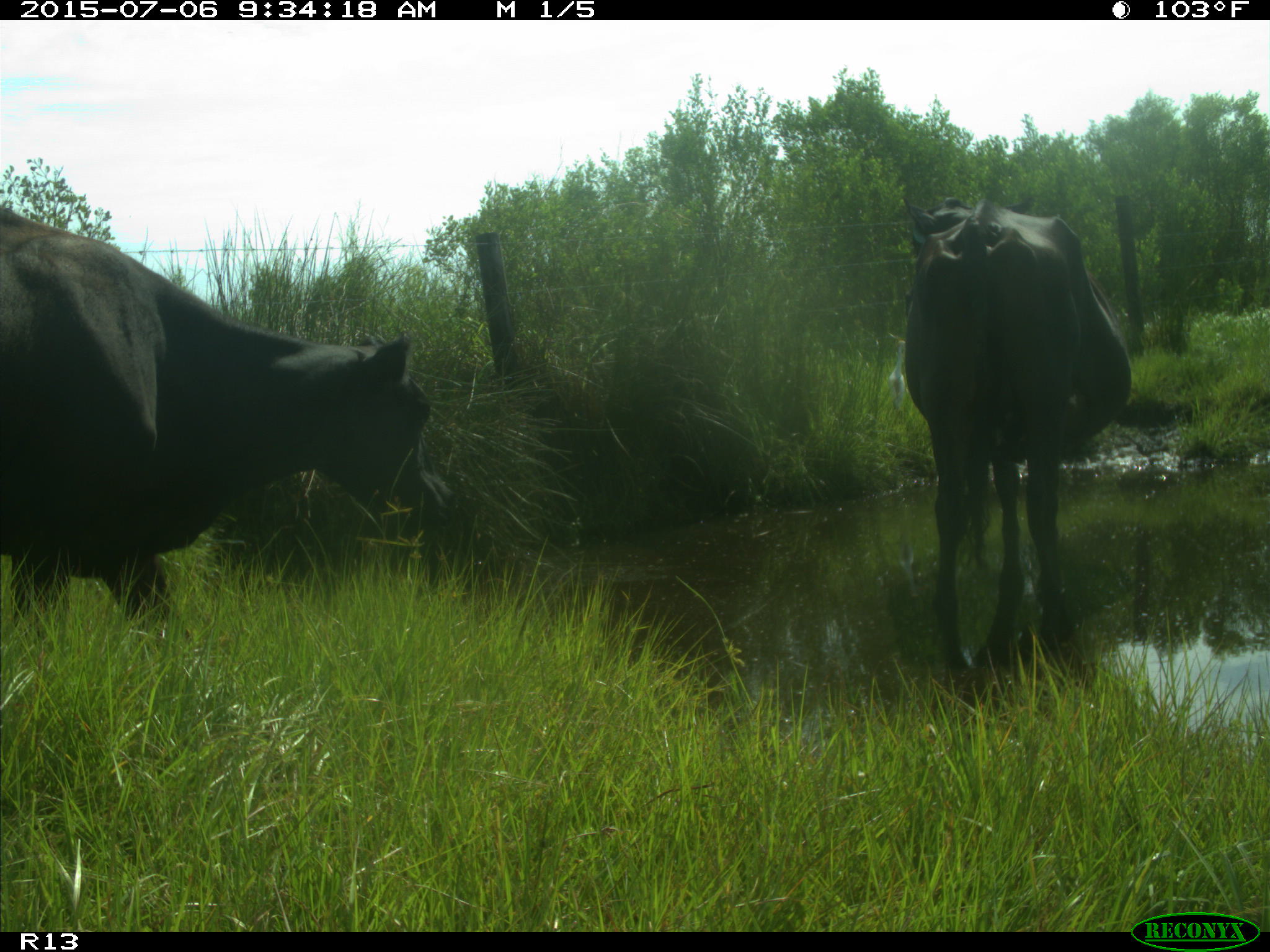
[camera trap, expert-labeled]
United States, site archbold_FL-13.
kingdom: Animalia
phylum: Chordata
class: Mammalia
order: Artiodactyla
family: Bovidae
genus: Bos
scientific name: Bos taurus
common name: domestic cow